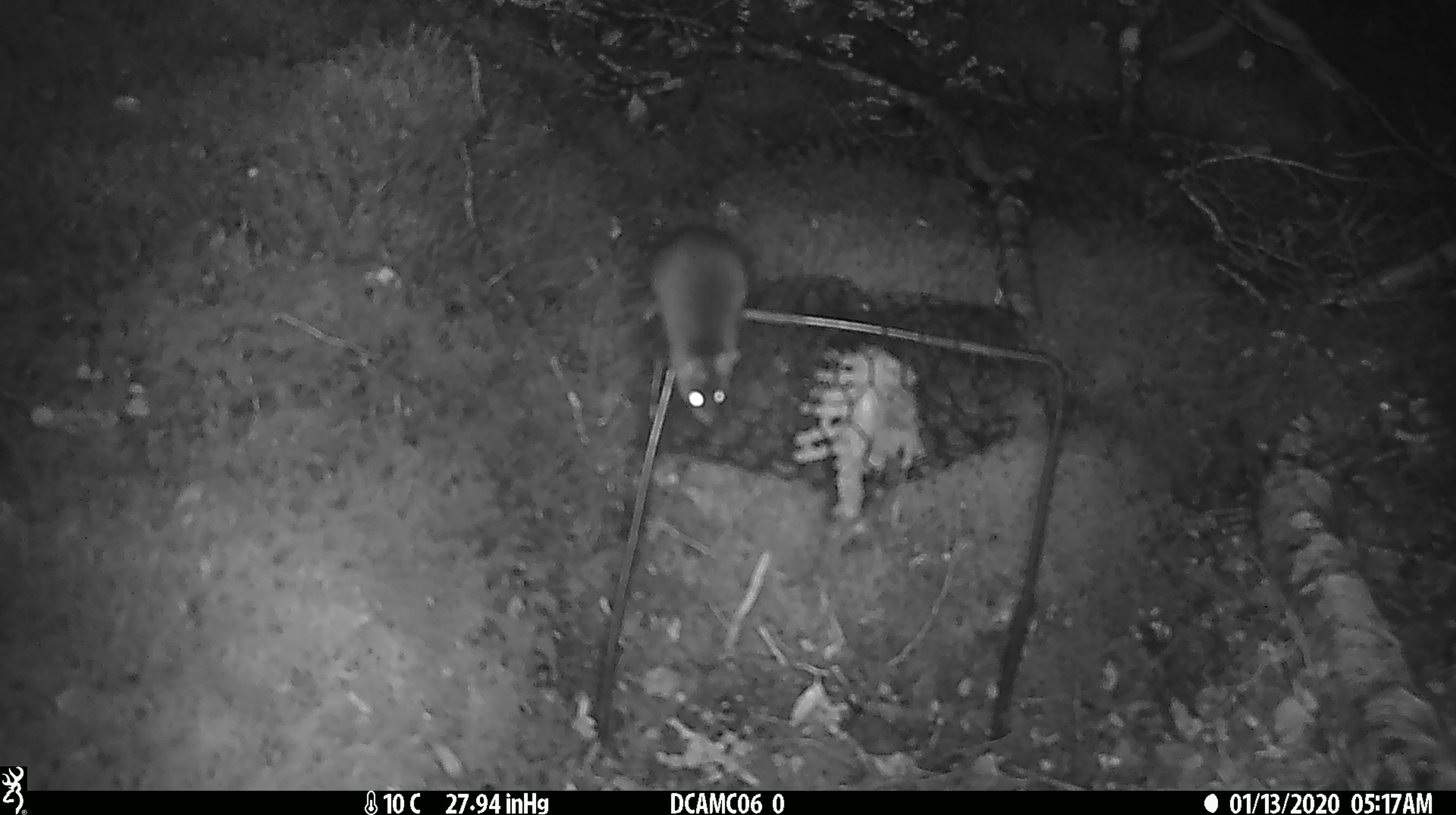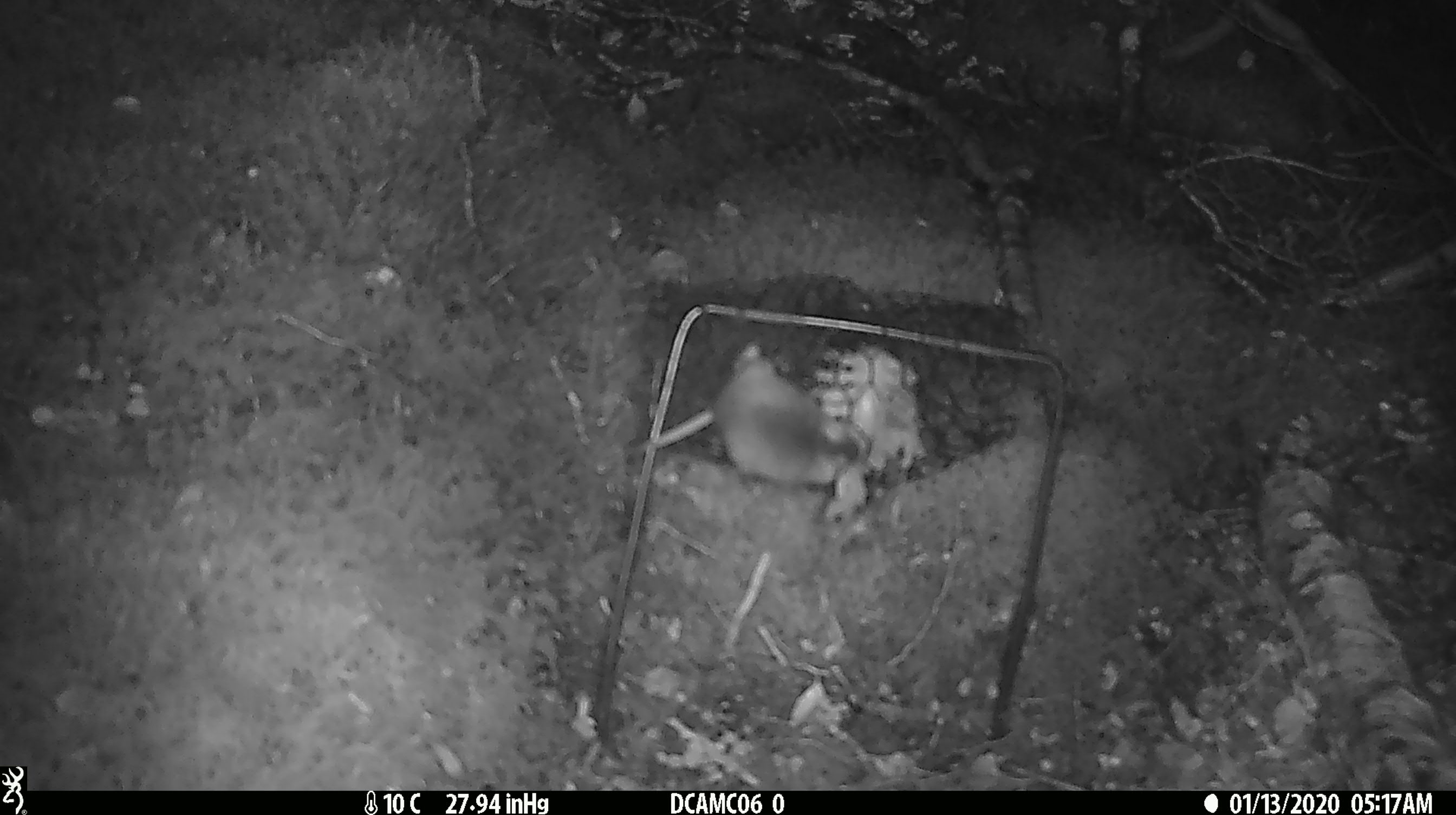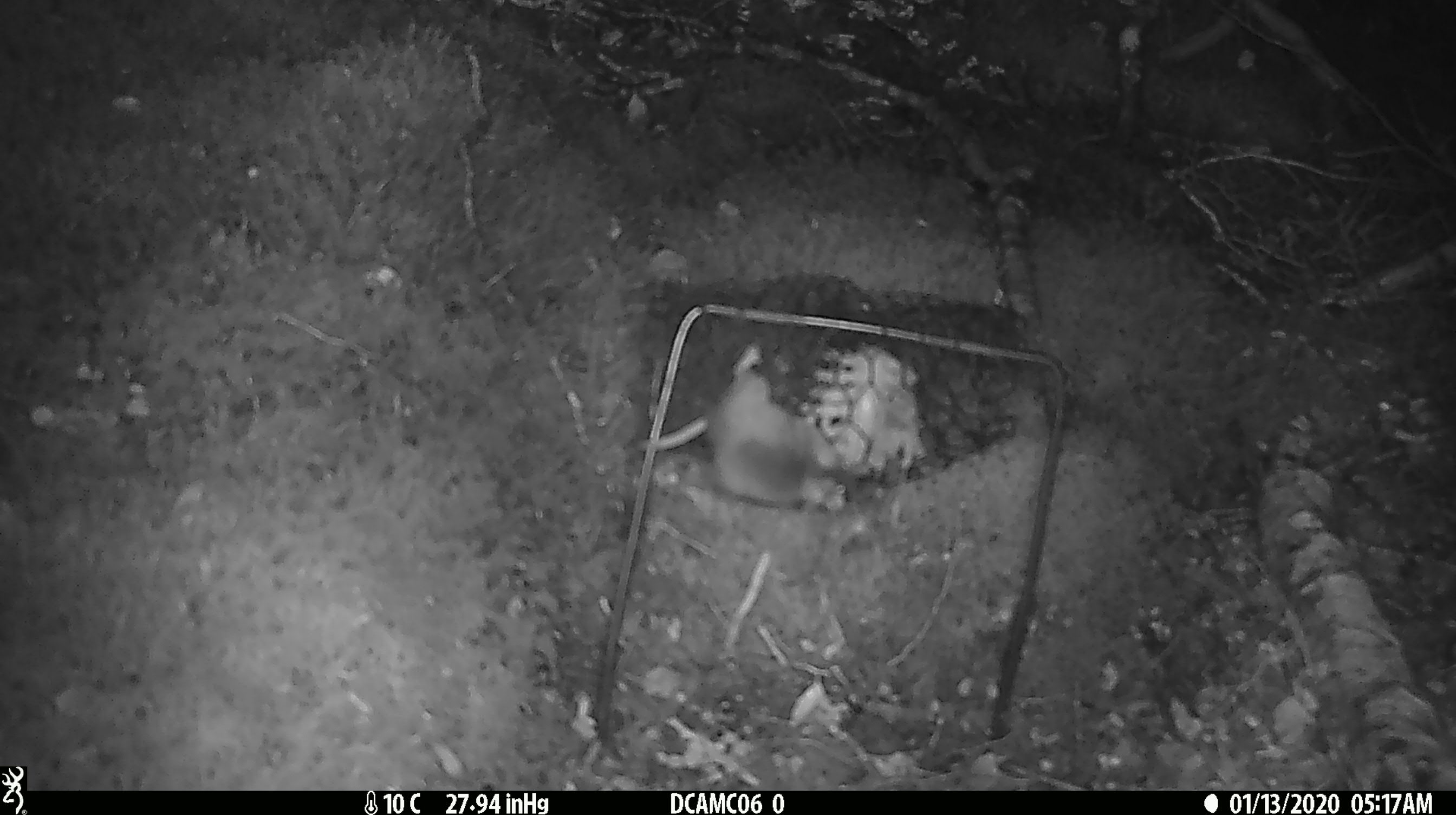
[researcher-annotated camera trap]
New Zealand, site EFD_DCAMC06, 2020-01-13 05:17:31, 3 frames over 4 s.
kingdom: Animalia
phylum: Chordata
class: Mammalia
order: Rodentia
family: Muridae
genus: Mus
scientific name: Mus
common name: mouse